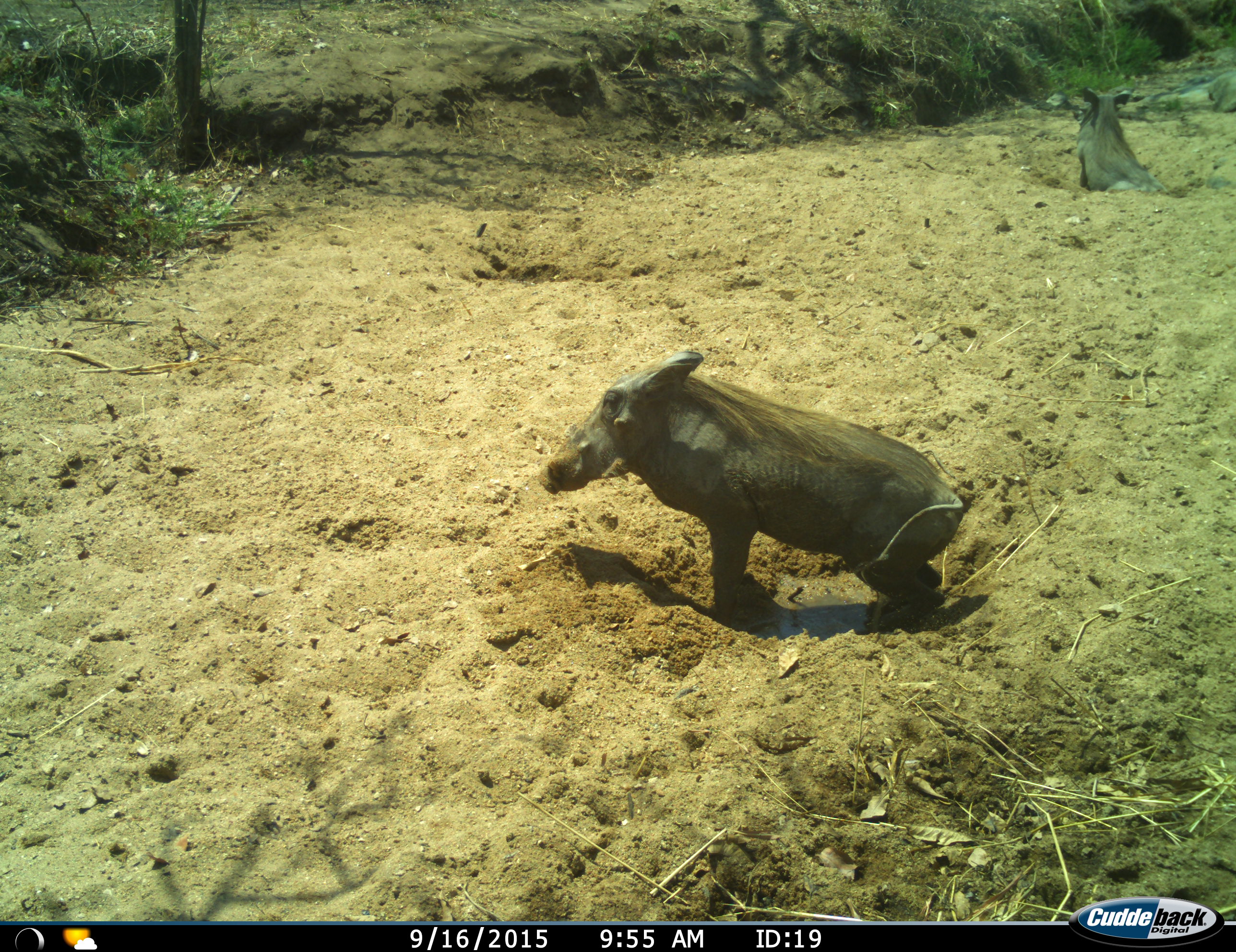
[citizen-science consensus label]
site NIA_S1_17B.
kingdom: Animalia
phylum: Chordata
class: Mammalia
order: Artiodactyla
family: Suidae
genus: Phacochoerus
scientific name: Phacochoerus africanus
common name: warthog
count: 2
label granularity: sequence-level